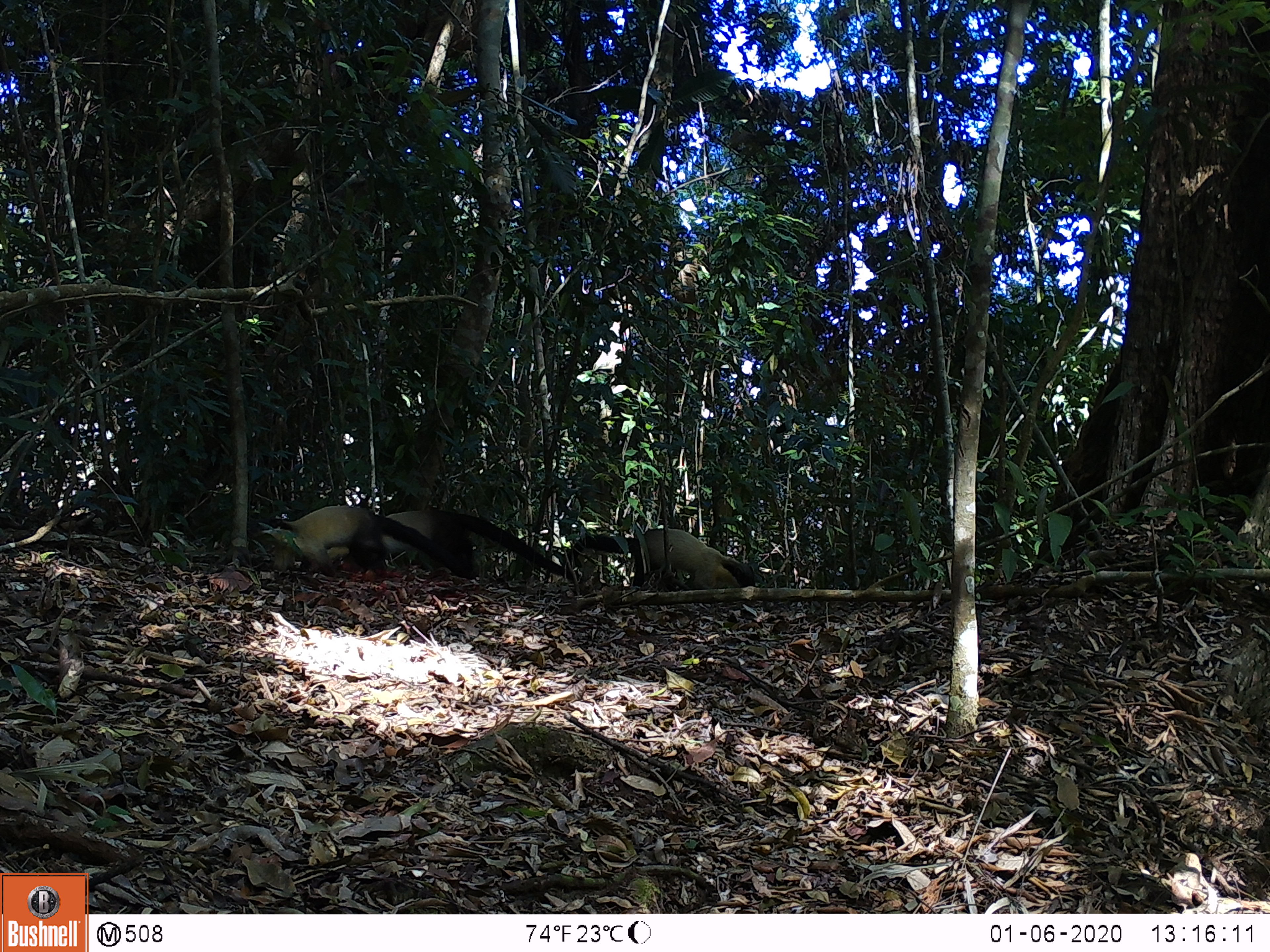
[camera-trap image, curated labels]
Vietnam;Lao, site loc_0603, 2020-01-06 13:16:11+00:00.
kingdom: Animalia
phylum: Chordata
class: Mammalia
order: Carnivora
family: Mustelidae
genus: Martes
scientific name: Martes flavigula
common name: yellow-throated marten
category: yellow throated marten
Yellow throated marten (yellow-throated marten) (Martes flavigula). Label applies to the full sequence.